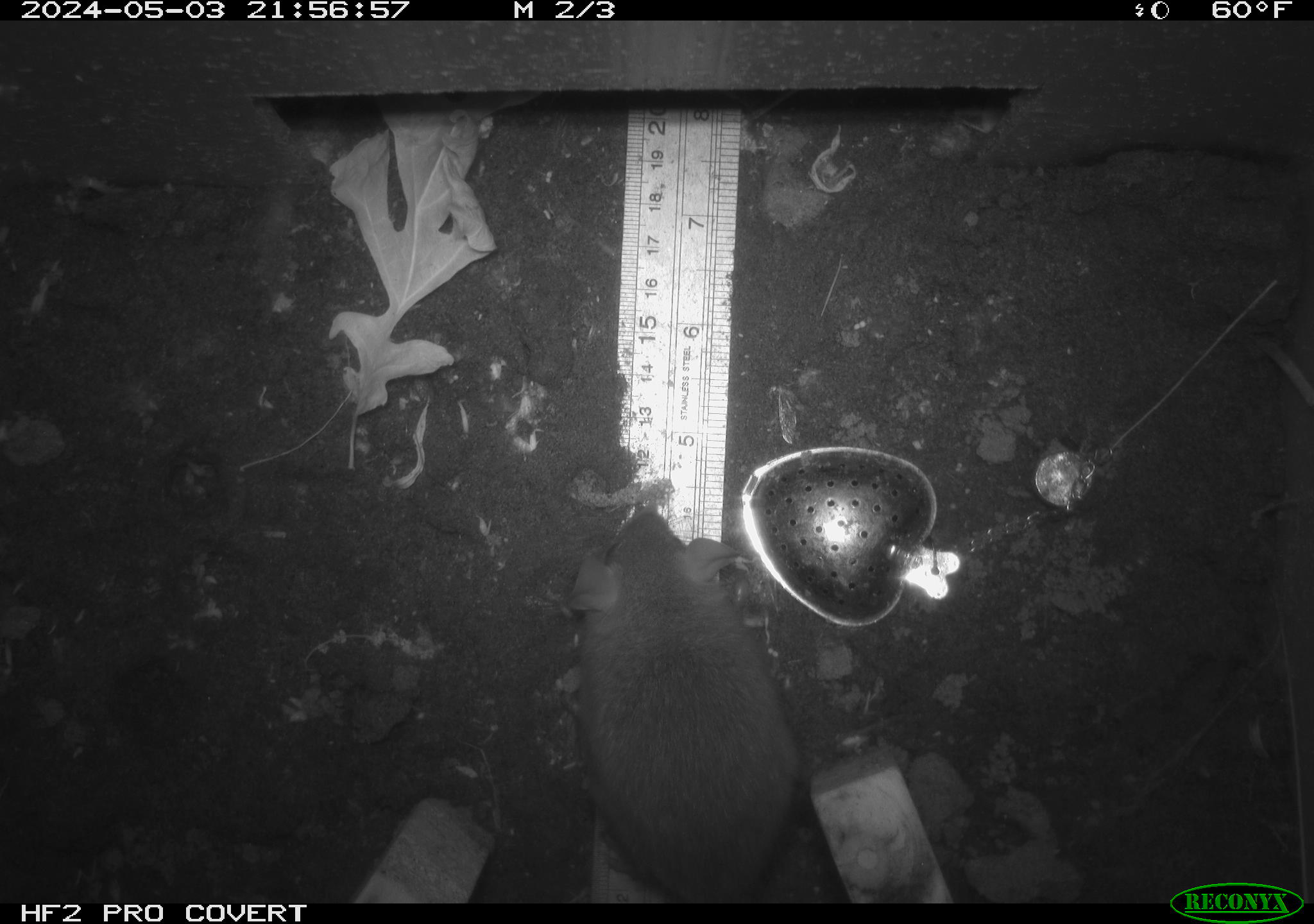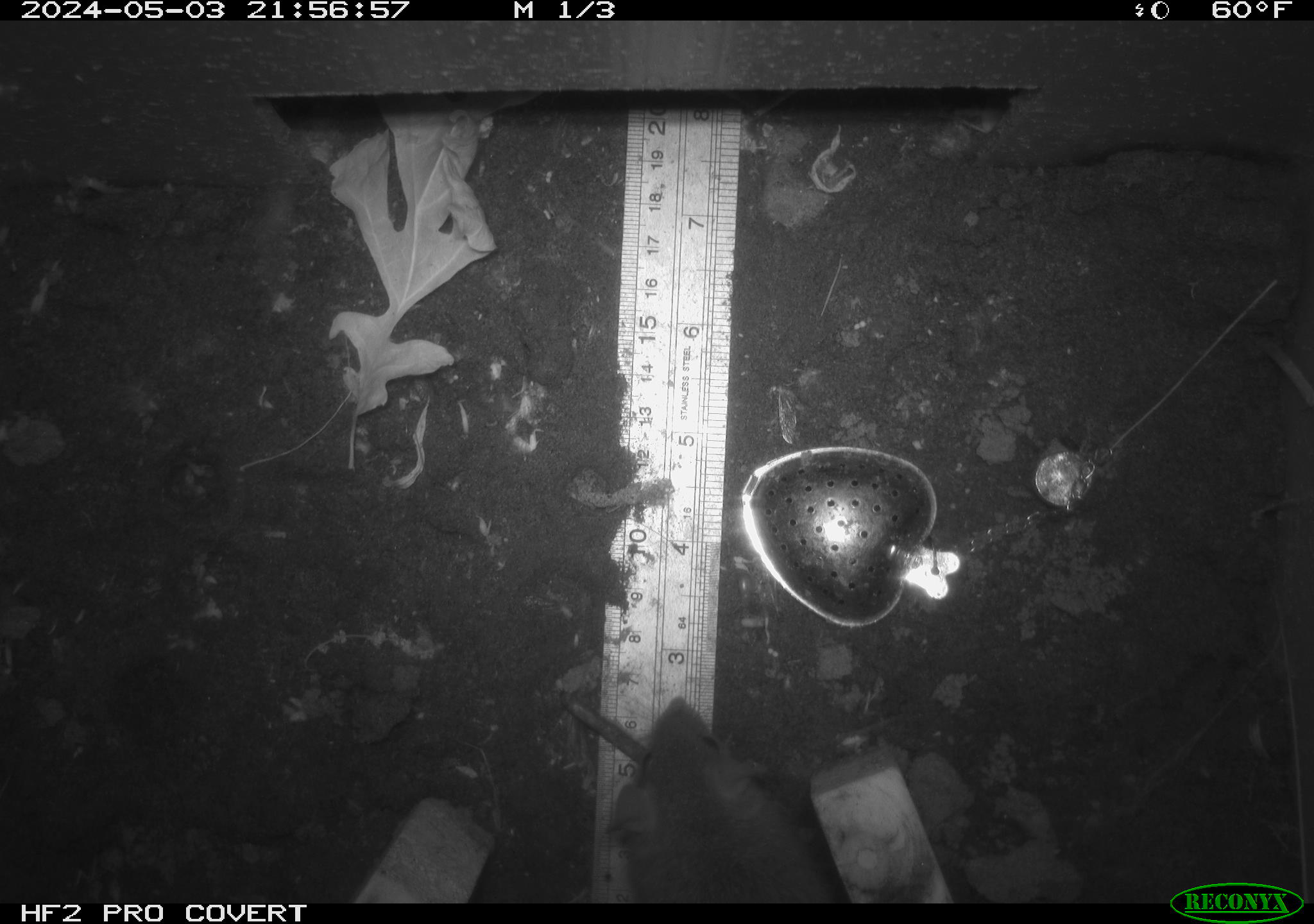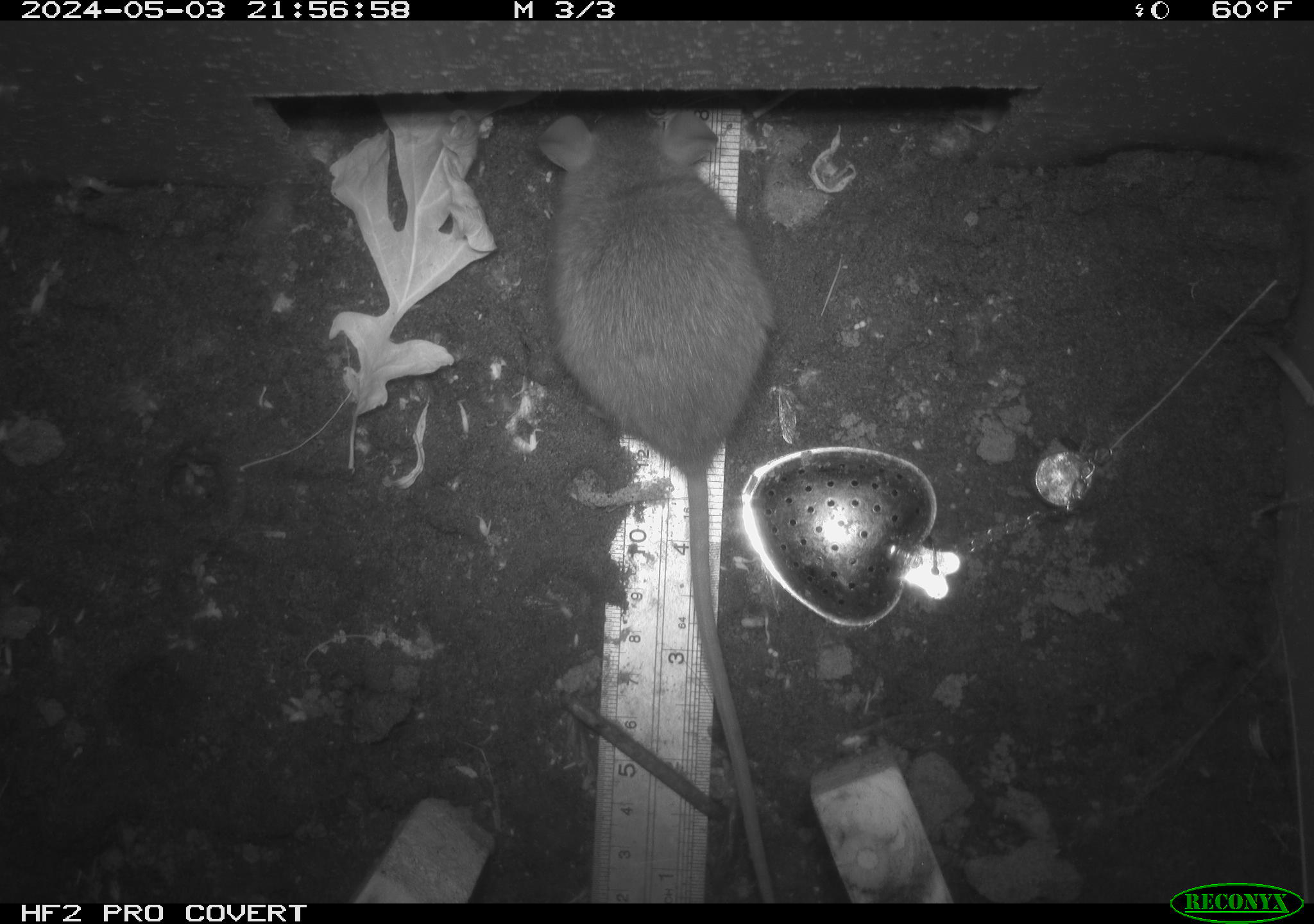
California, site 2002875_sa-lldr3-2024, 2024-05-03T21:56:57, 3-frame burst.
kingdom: Animalia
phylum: Chordata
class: Mammalia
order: Rodentia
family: Muridae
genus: Rattus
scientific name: Rattus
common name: rat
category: rattus species